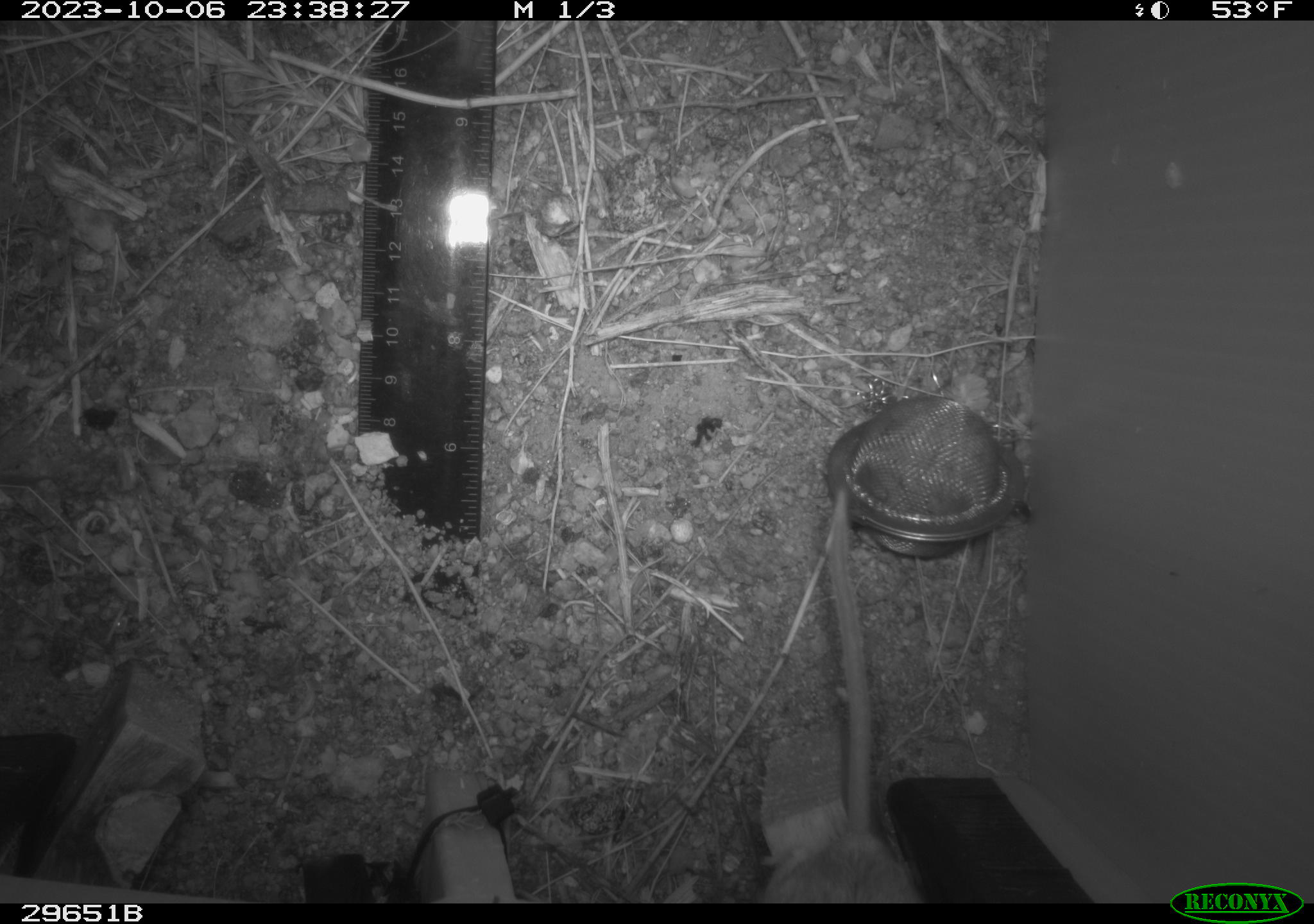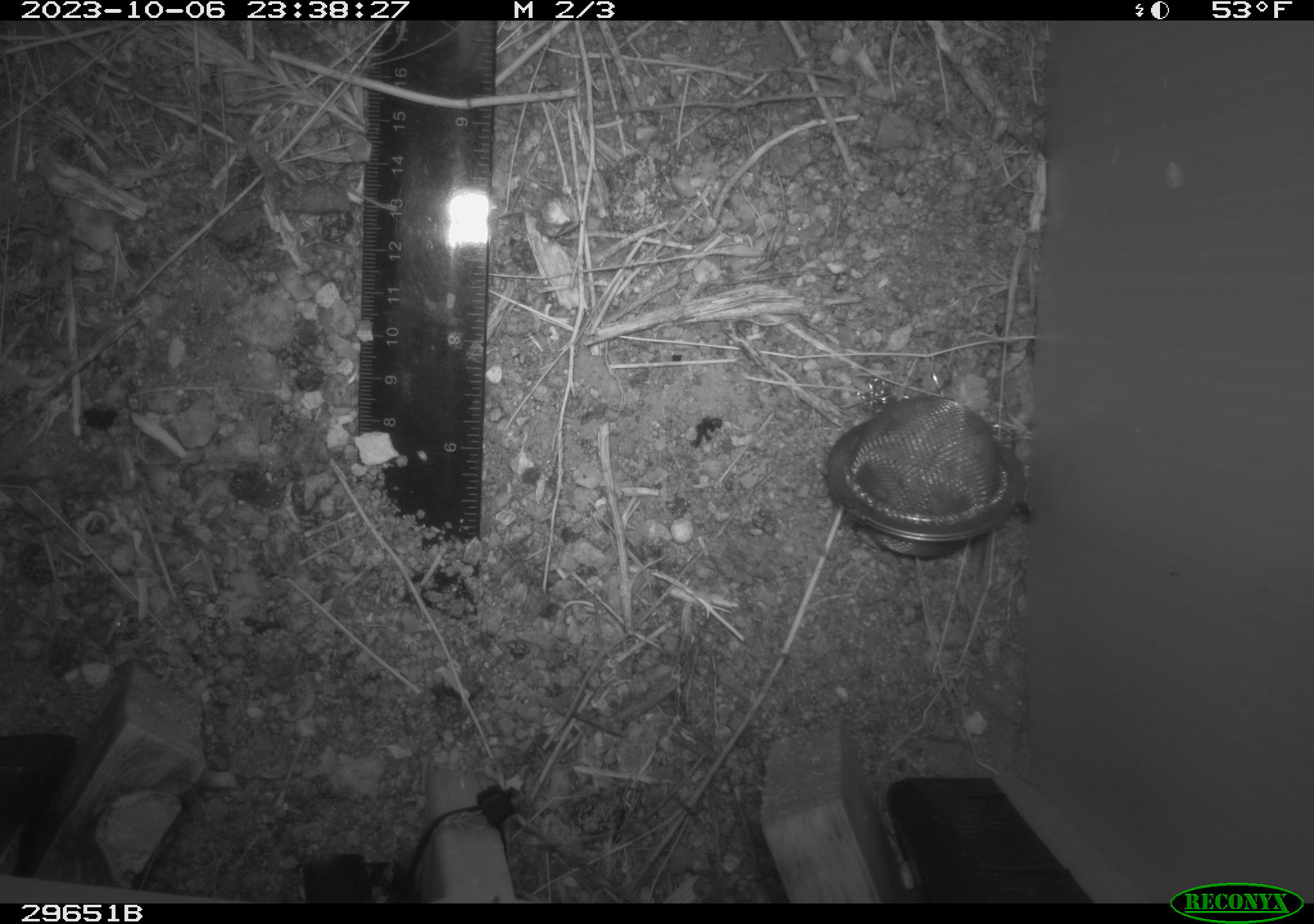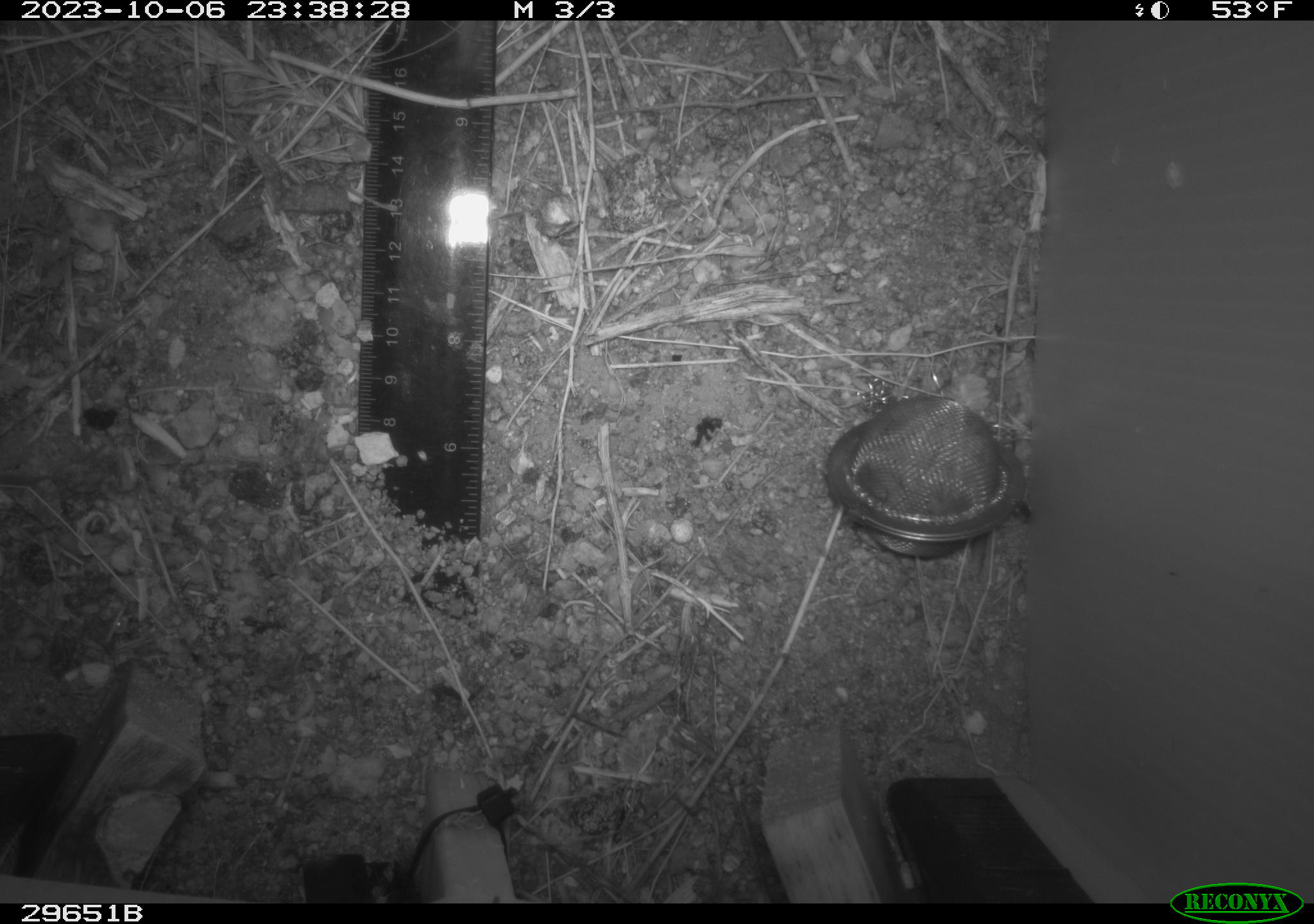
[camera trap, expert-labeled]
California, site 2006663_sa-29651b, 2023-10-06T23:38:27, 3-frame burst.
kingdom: Animalia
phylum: Chordata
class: Mammalia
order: Rodentia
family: Cricetidae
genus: Peromyscus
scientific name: Peromyscus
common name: deer mice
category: peromyscus species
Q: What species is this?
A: Peromyscus species (deer mice) (Peromyscus).